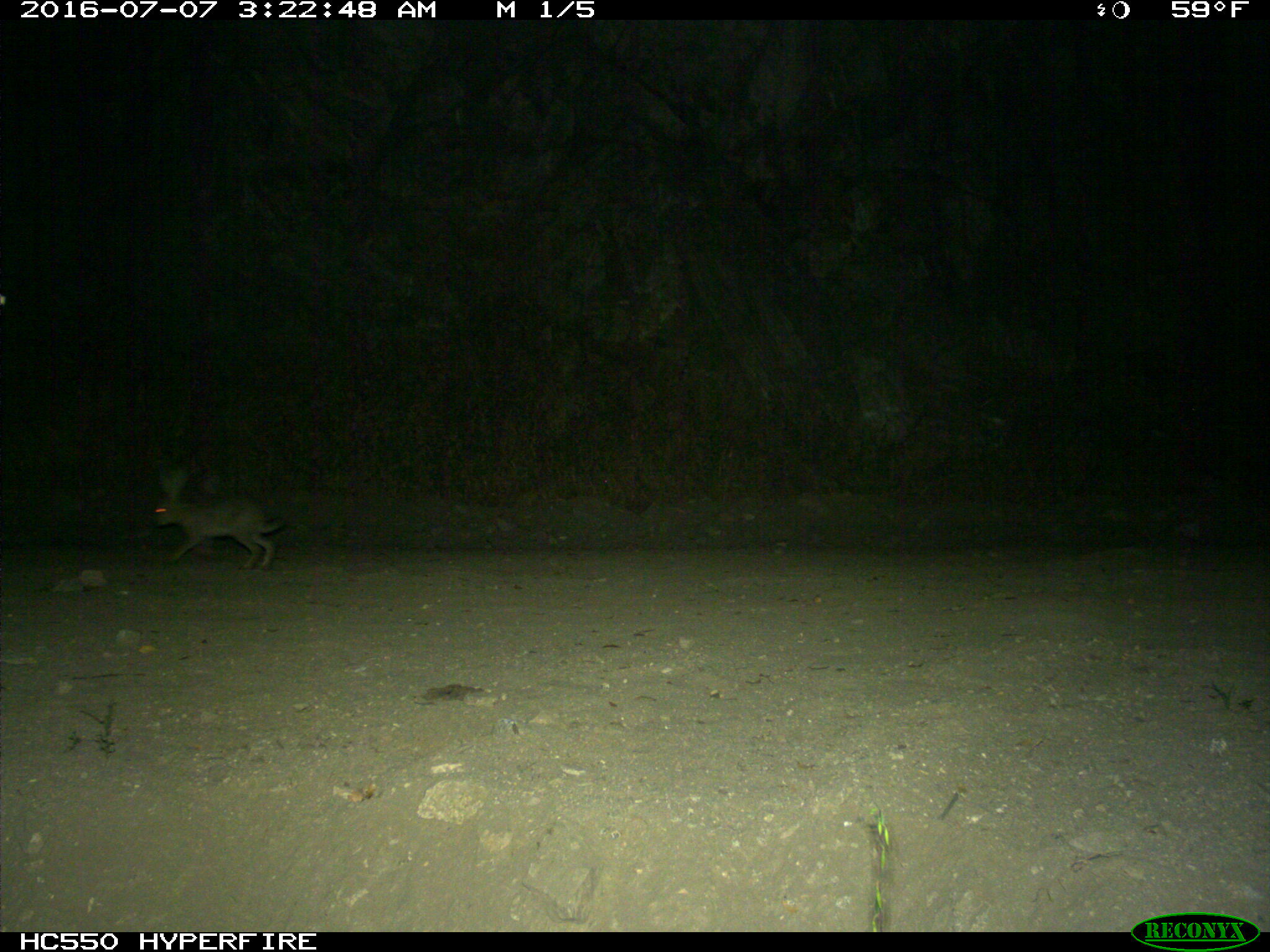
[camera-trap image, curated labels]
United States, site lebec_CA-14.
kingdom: Animalia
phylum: Chordata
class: Mammalia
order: Lagomorpha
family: Leporidae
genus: Lepus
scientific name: Lepus californicus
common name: black-tailed jackrabbit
Lepus californicus (black-tailed jackrabbit).